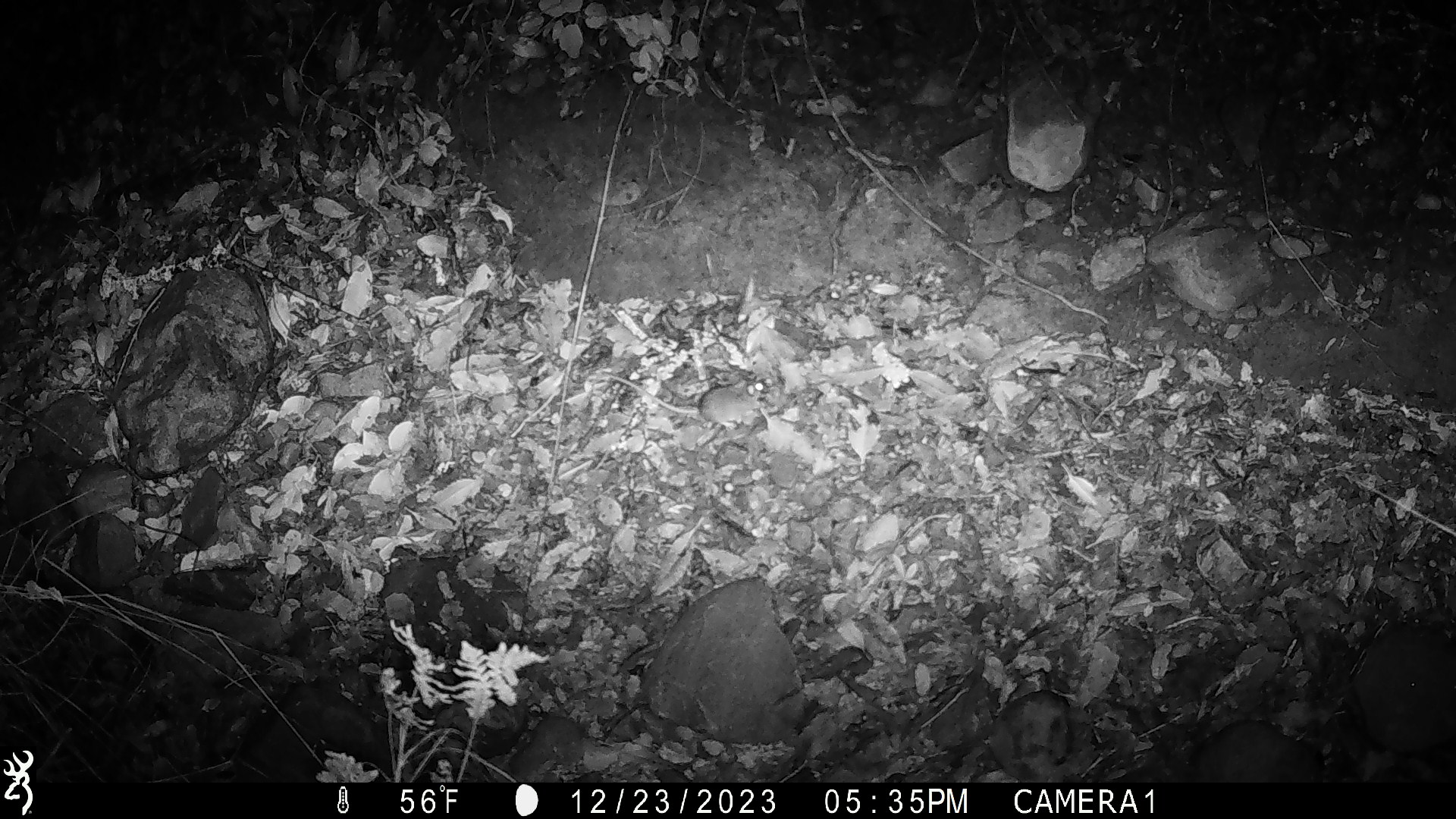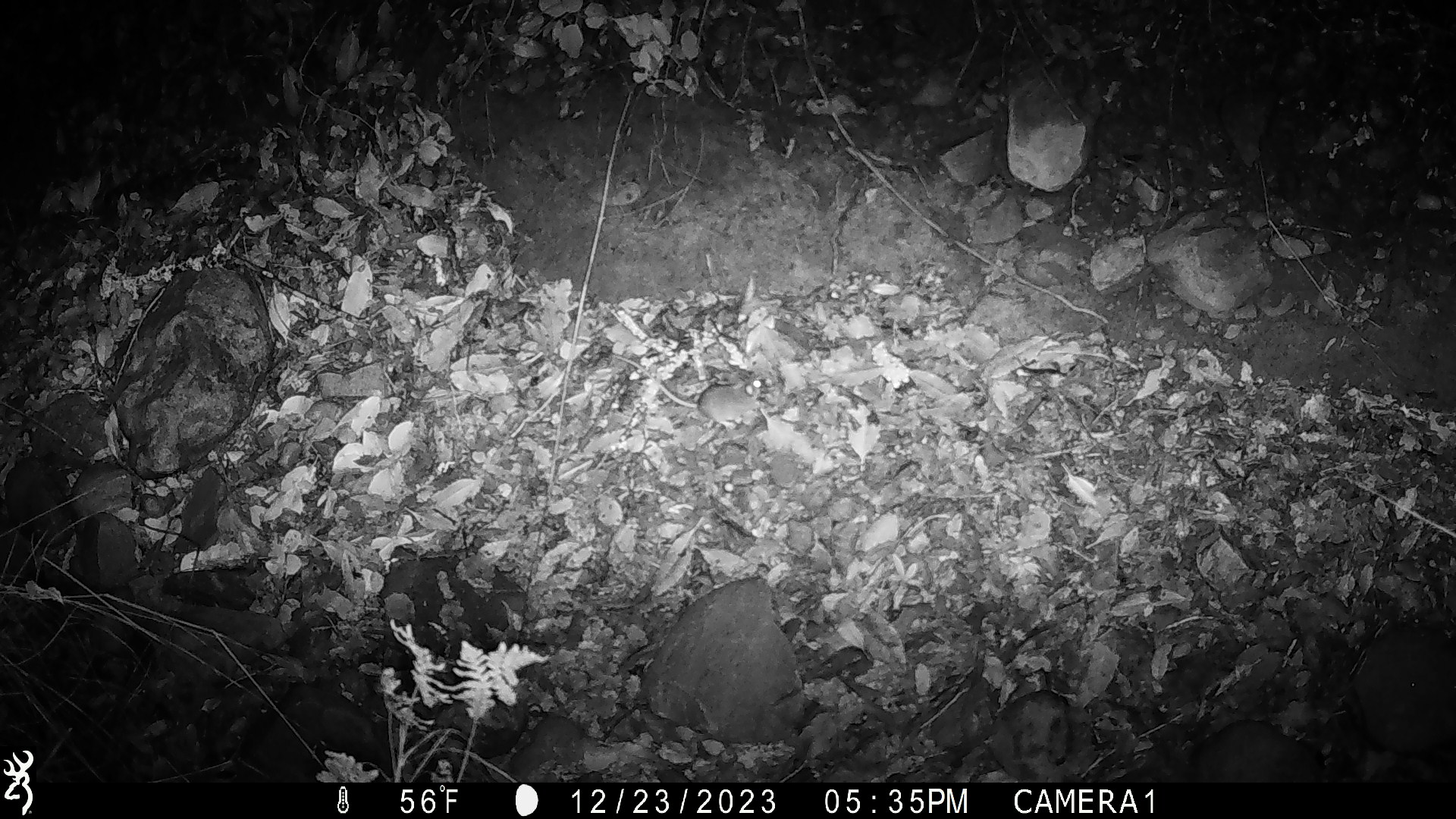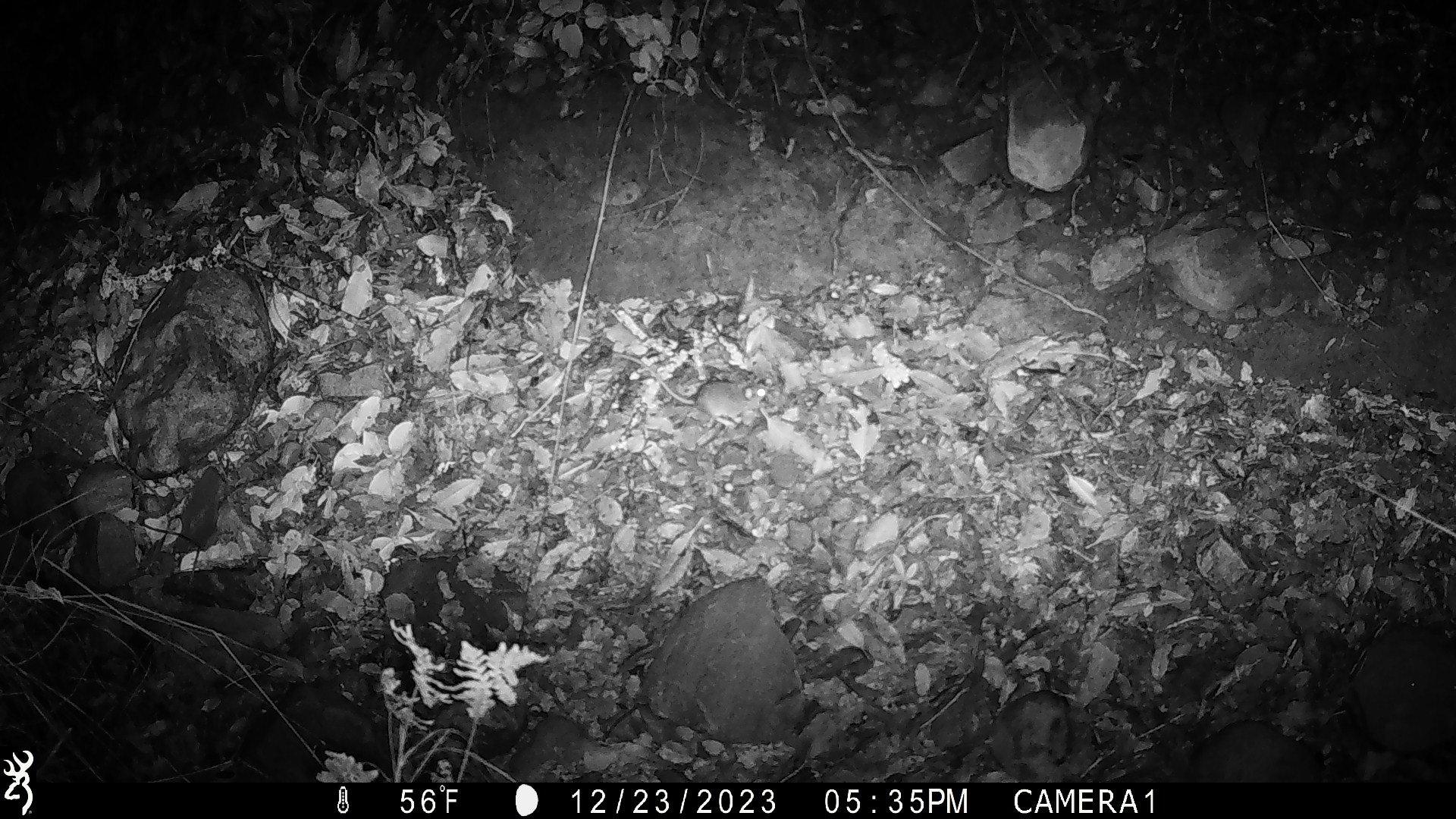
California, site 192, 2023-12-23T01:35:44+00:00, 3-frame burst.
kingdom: Animalia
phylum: Chordata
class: Mammalia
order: Rodentia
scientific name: Rodentia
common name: mouse or rat